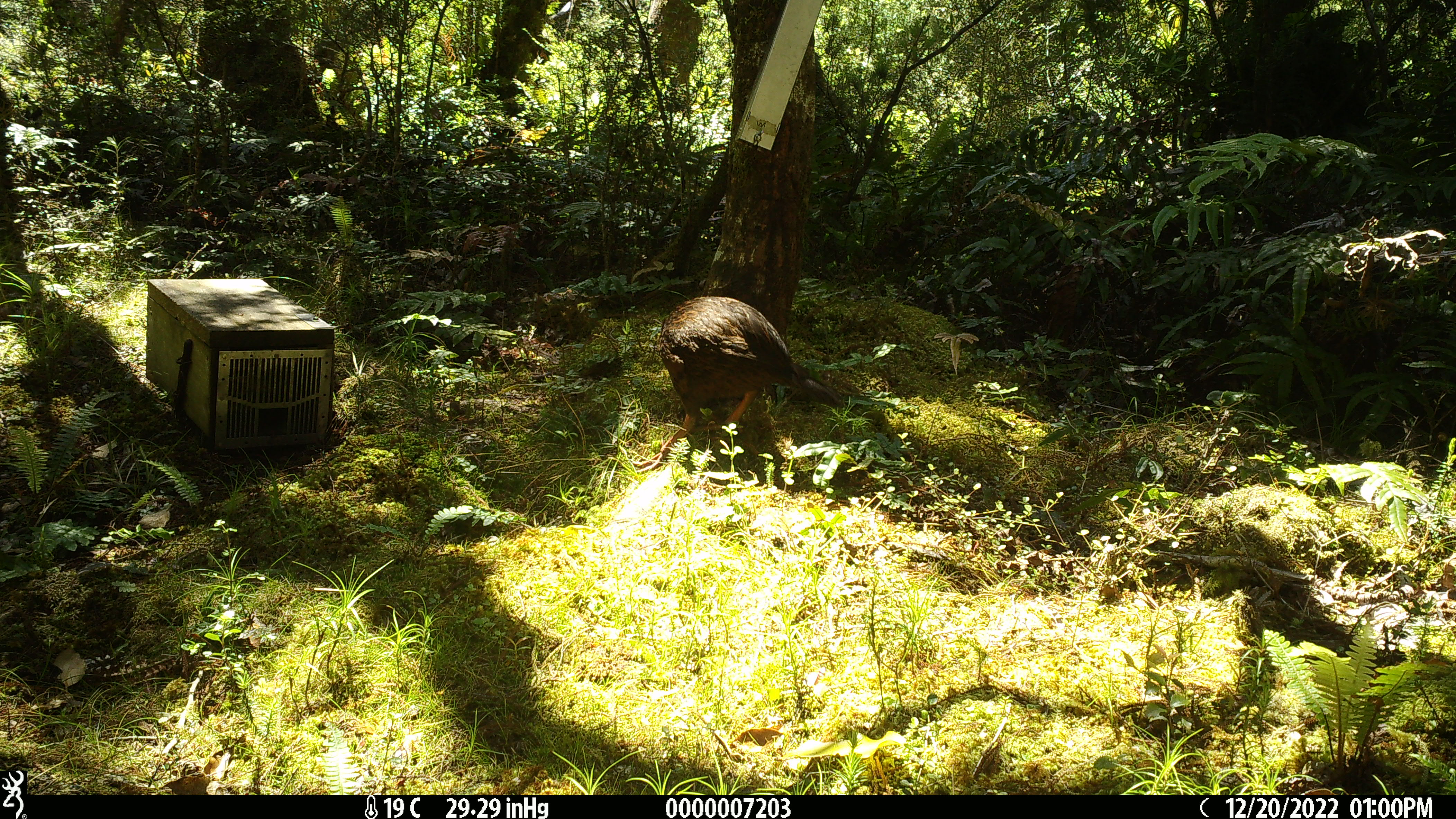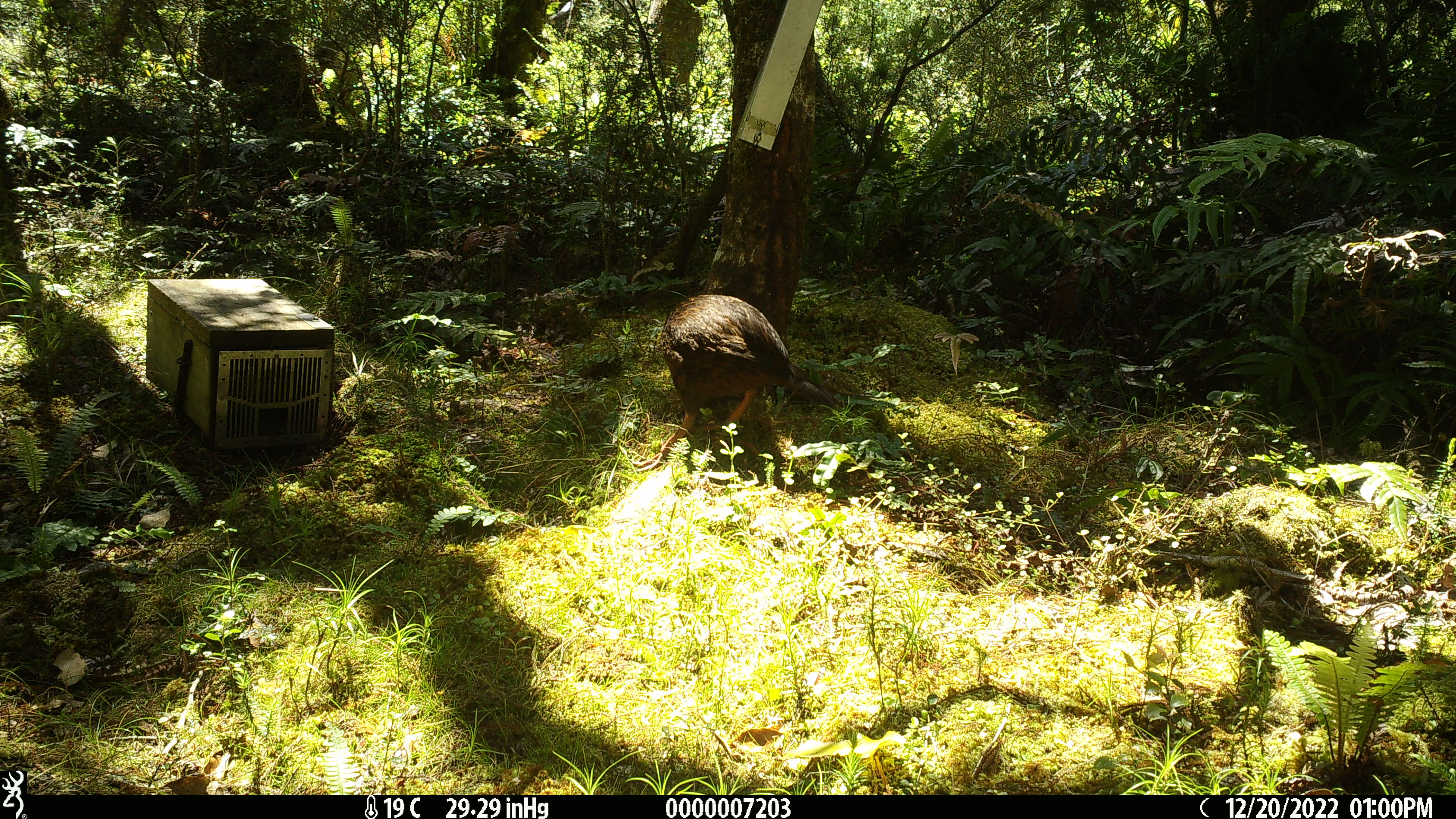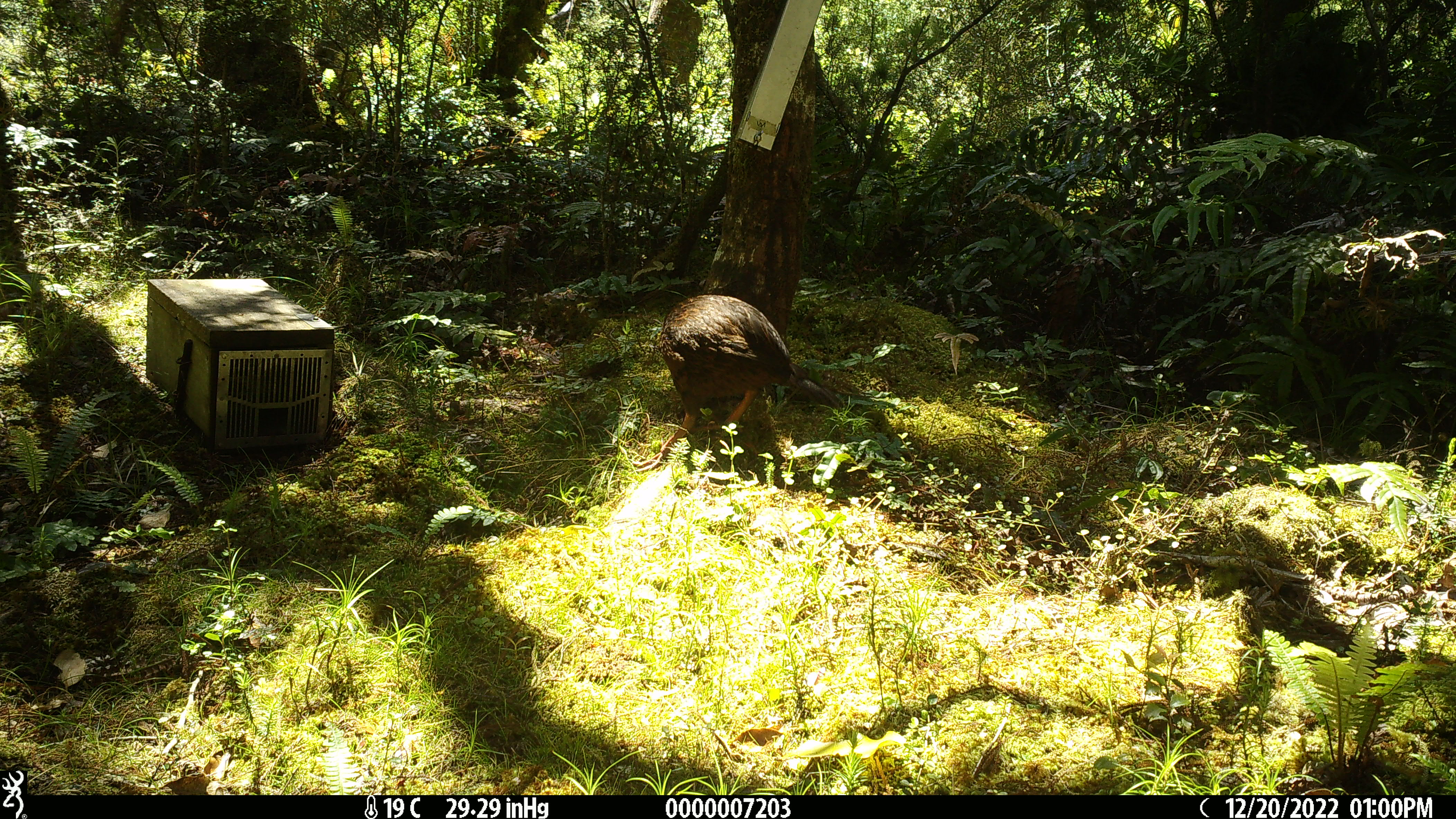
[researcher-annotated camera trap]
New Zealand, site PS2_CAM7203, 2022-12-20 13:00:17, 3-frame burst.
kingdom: Animalia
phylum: Chordata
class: Aves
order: Gruiformes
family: Rallidae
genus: Gallirallus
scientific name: Gallirallus australis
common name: weka